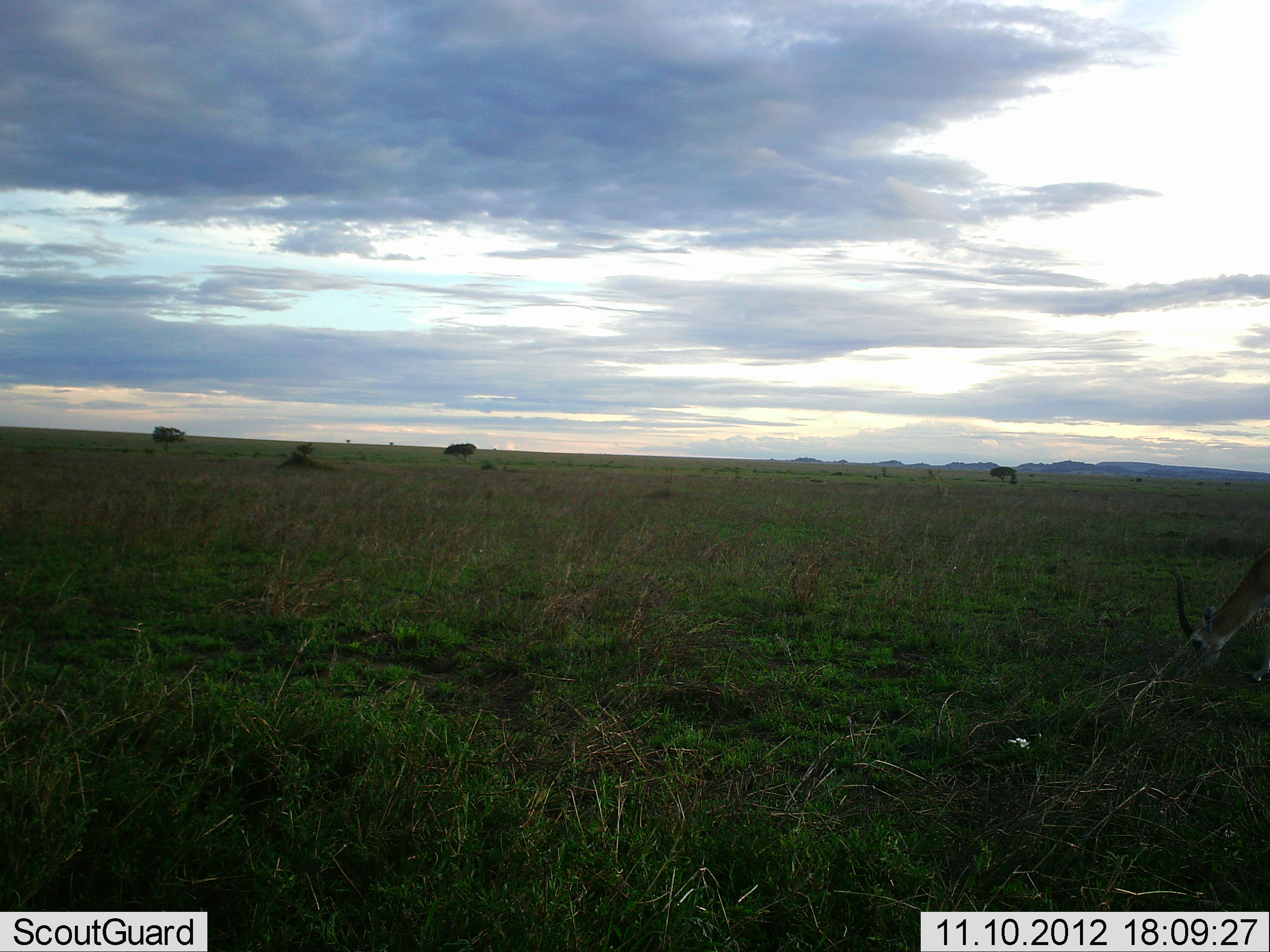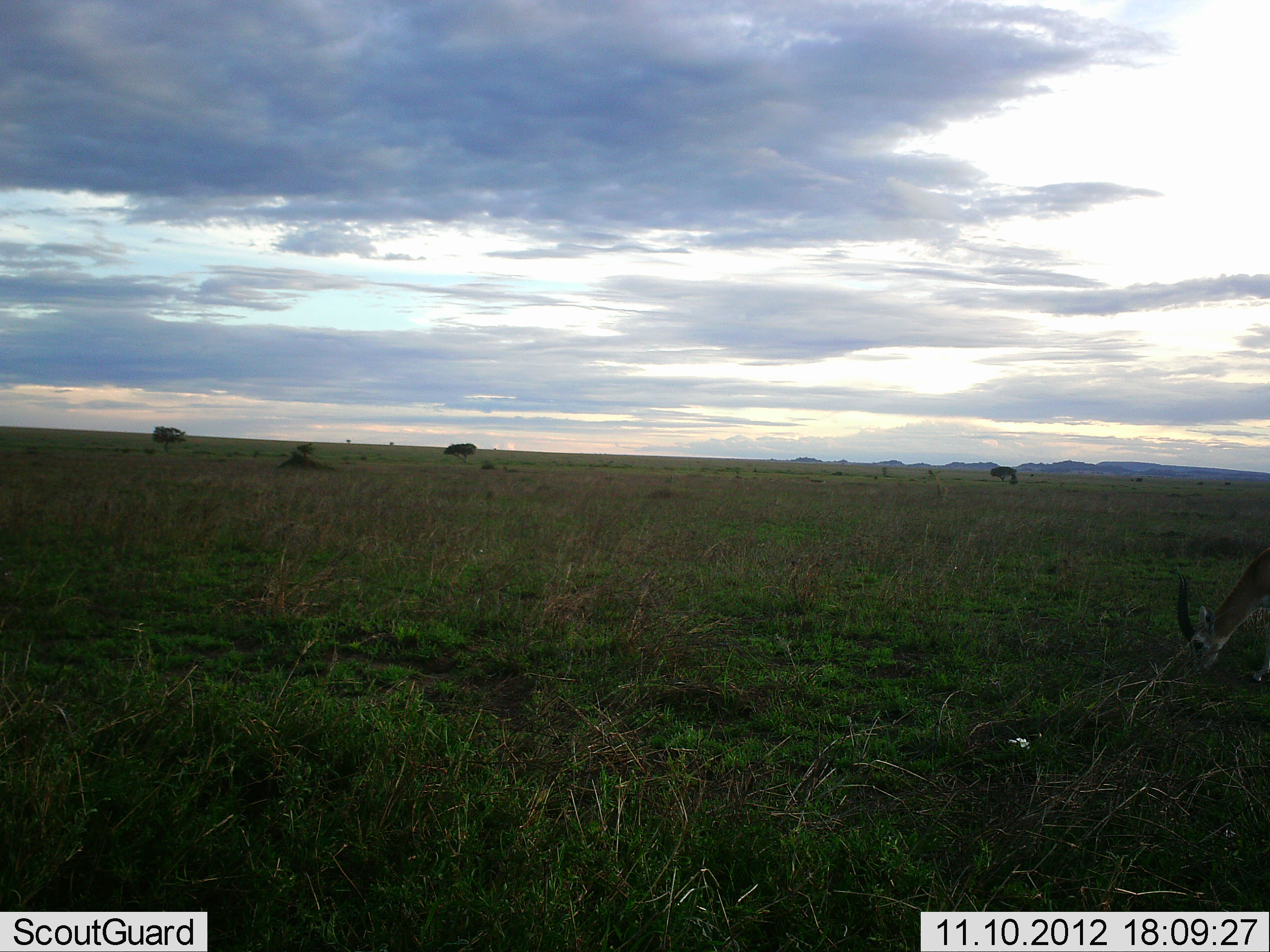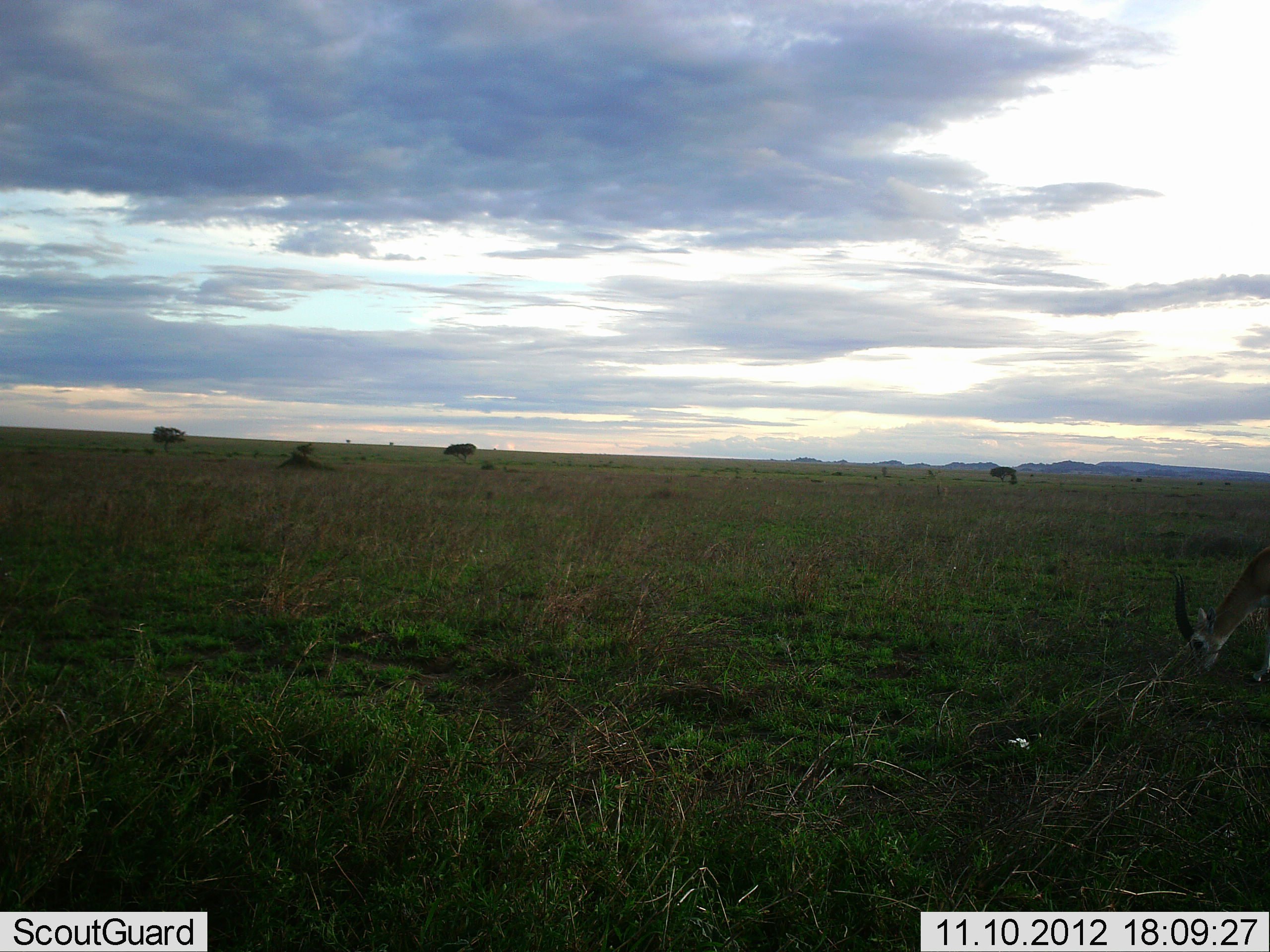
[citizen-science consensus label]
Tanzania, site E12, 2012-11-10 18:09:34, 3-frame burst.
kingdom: Animalia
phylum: Chordata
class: Mammalia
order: Artiodactyla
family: Bovidae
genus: Eudorcas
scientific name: Eudorcas thomsonii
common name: thomson's gazelle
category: gazellethomsons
Gazellethomsons (thomson's gazelle) (Eudorcas thomsonii), count 1. Behavior (volunteer vote fractions): standing 25%, resting 0%, moving 0%, interacting 0%. Young present (vote fraction): 0%. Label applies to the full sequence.